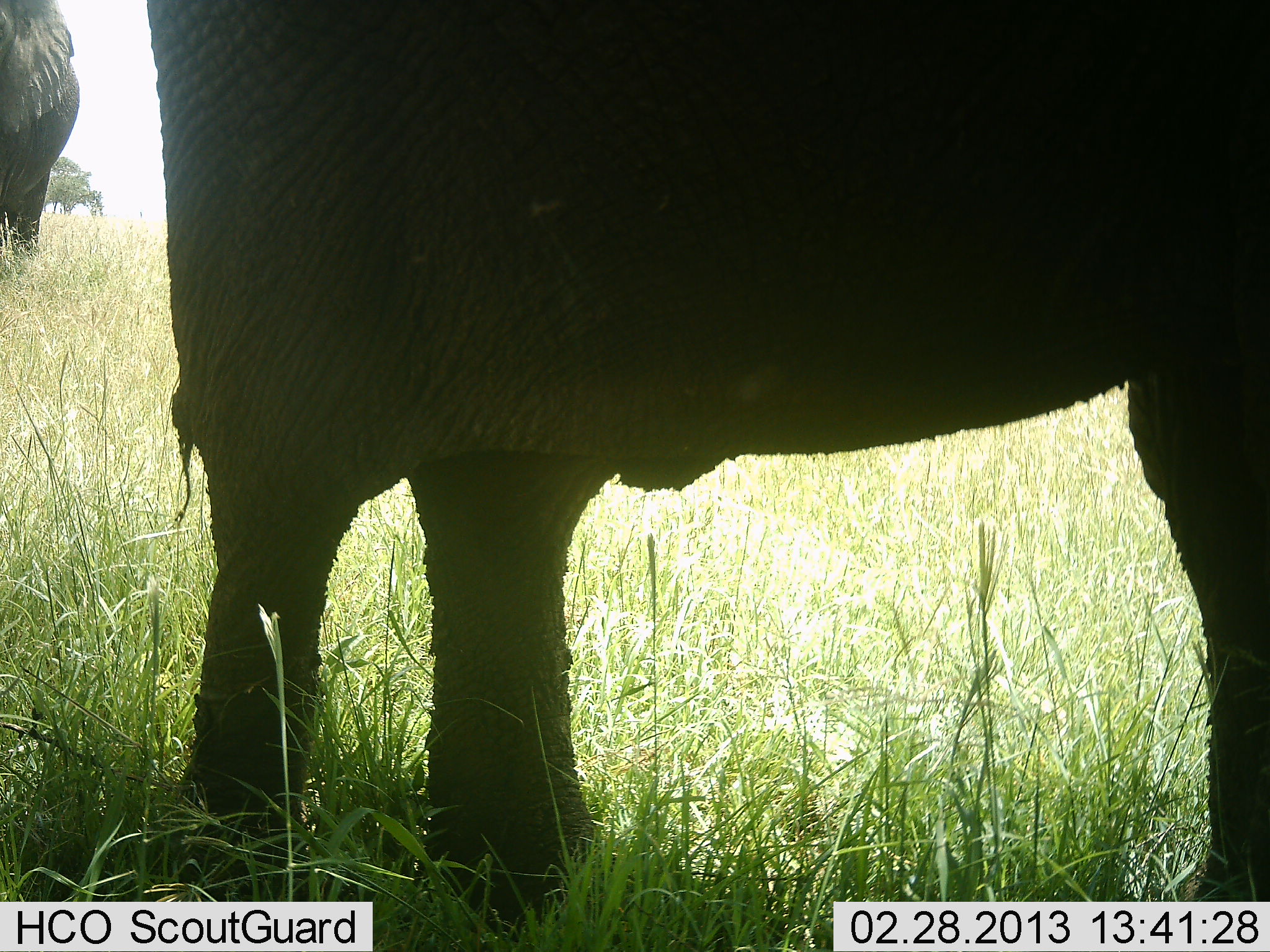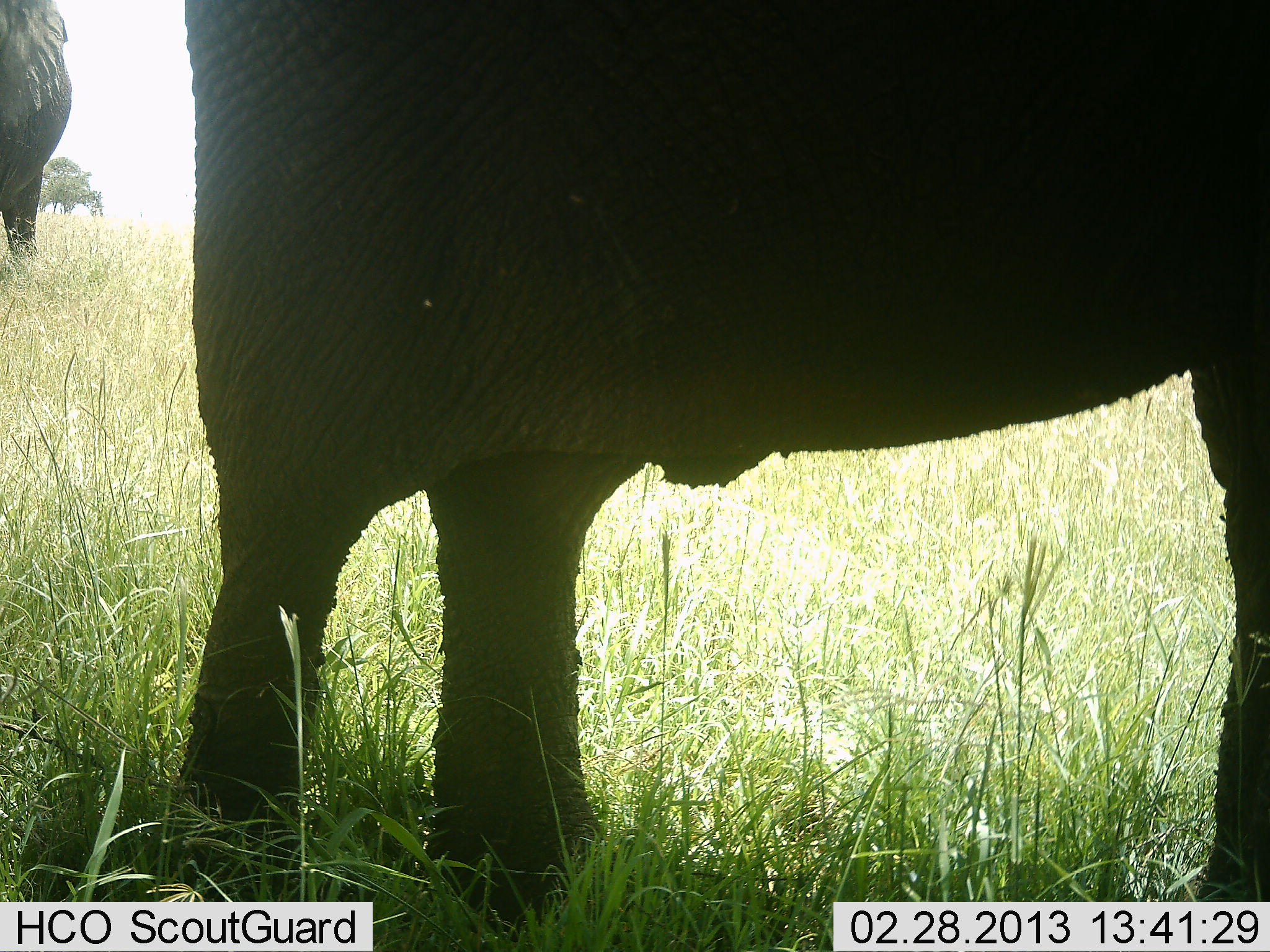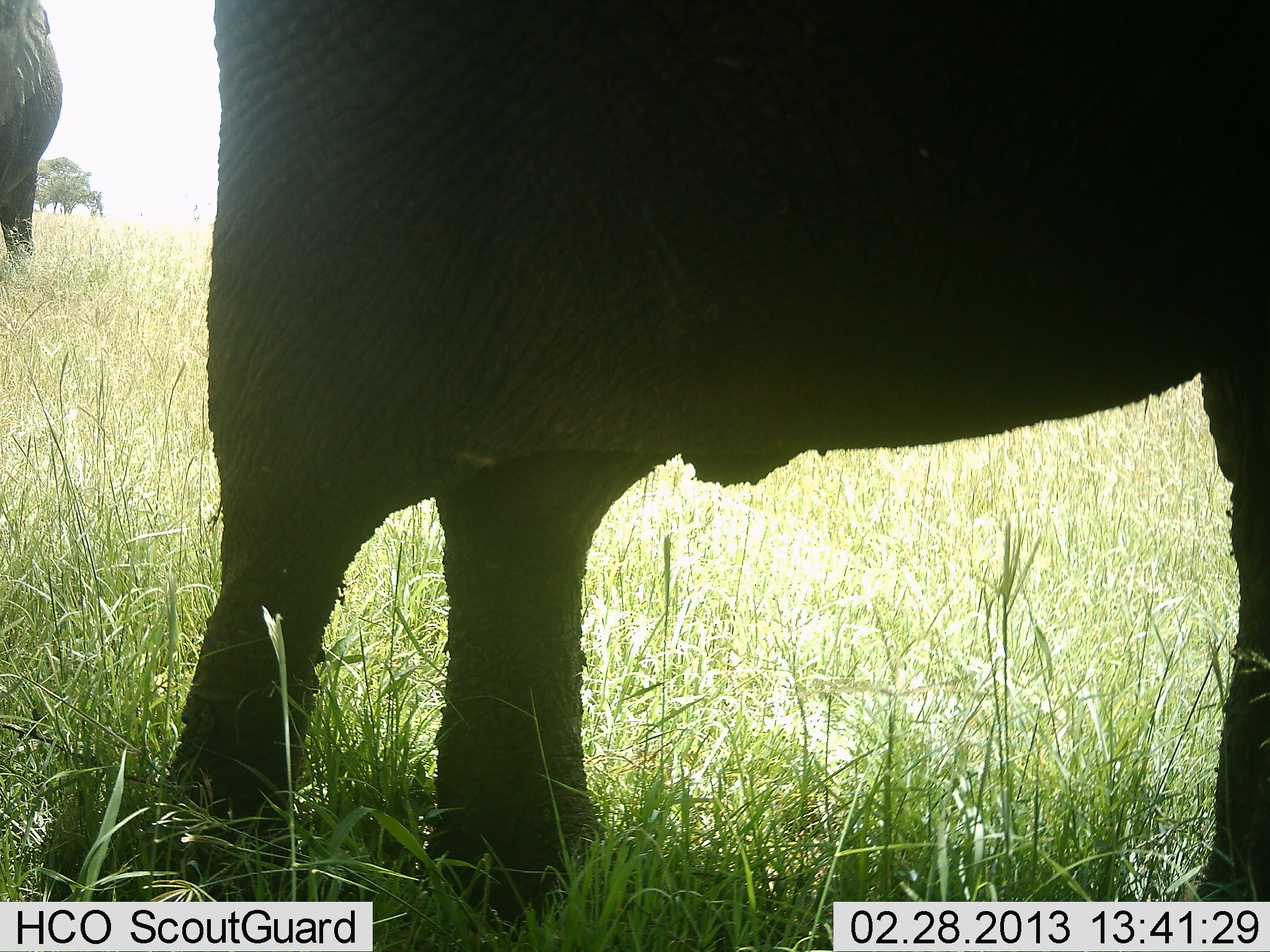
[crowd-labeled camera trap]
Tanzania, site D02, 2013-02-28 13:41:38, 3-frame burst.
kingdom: Animalia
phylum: Chordata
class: Mammalia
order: Proboscidea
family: Elephantidae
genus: Loxodonta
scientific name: Loxodonta africana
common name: african bush elephant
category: elephant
Elephant (african bush elephant) (Loxodonta africana), count 2. Behavior (volunteer vote fractions): standing 82%, resting 0%, moving 18%, interacting 0%. Young present (vote fraction): 0%. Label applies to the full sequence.